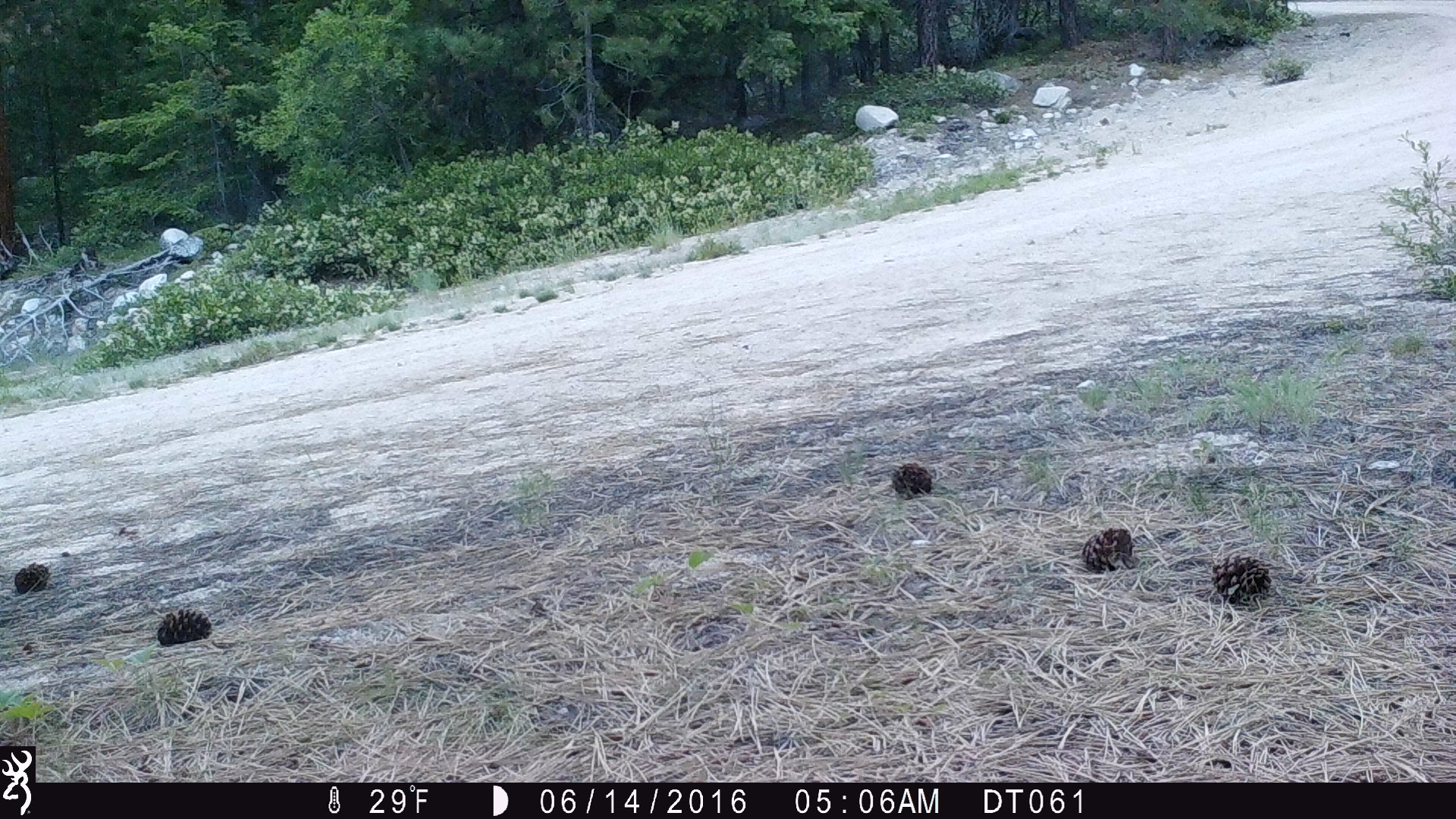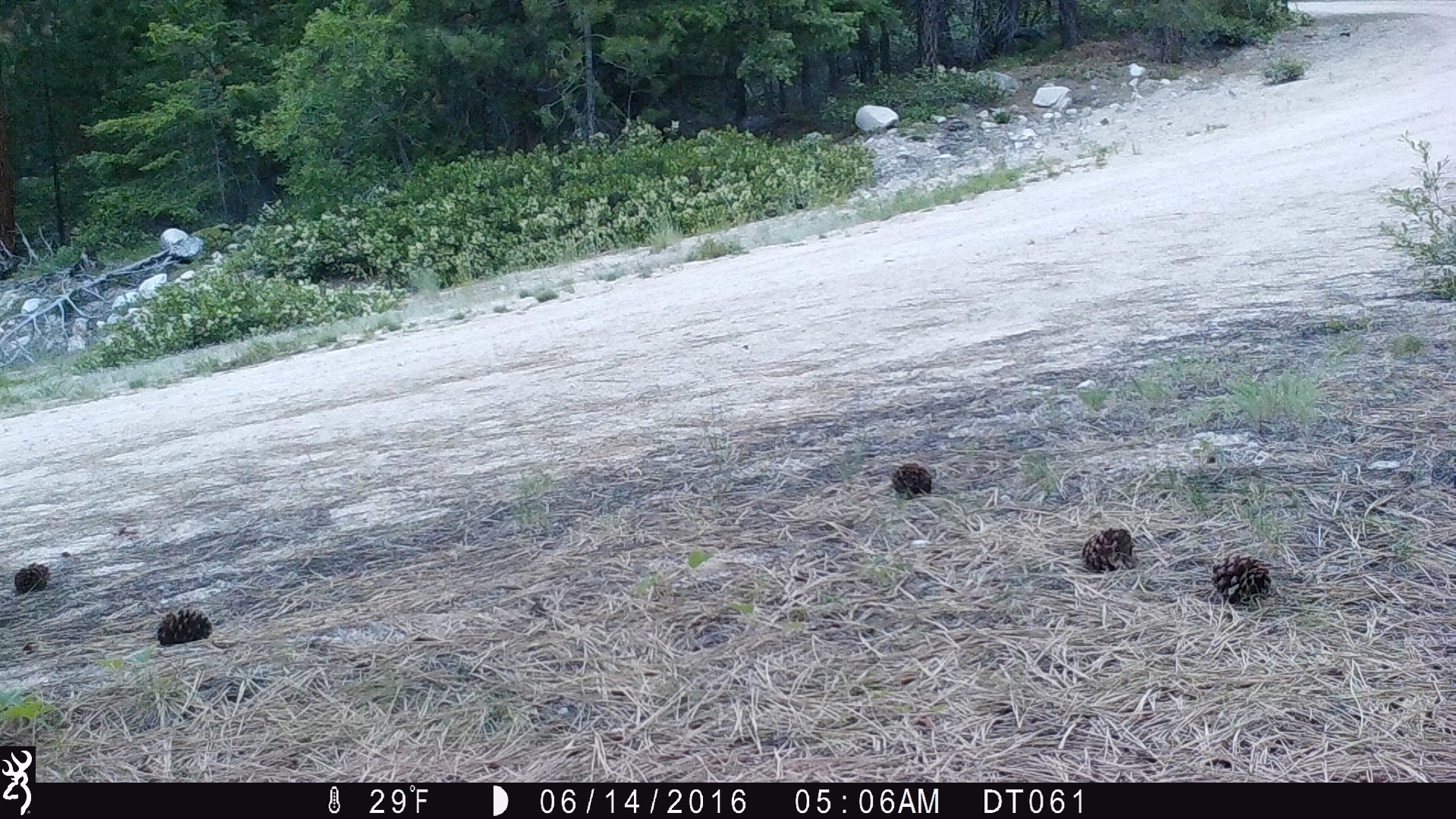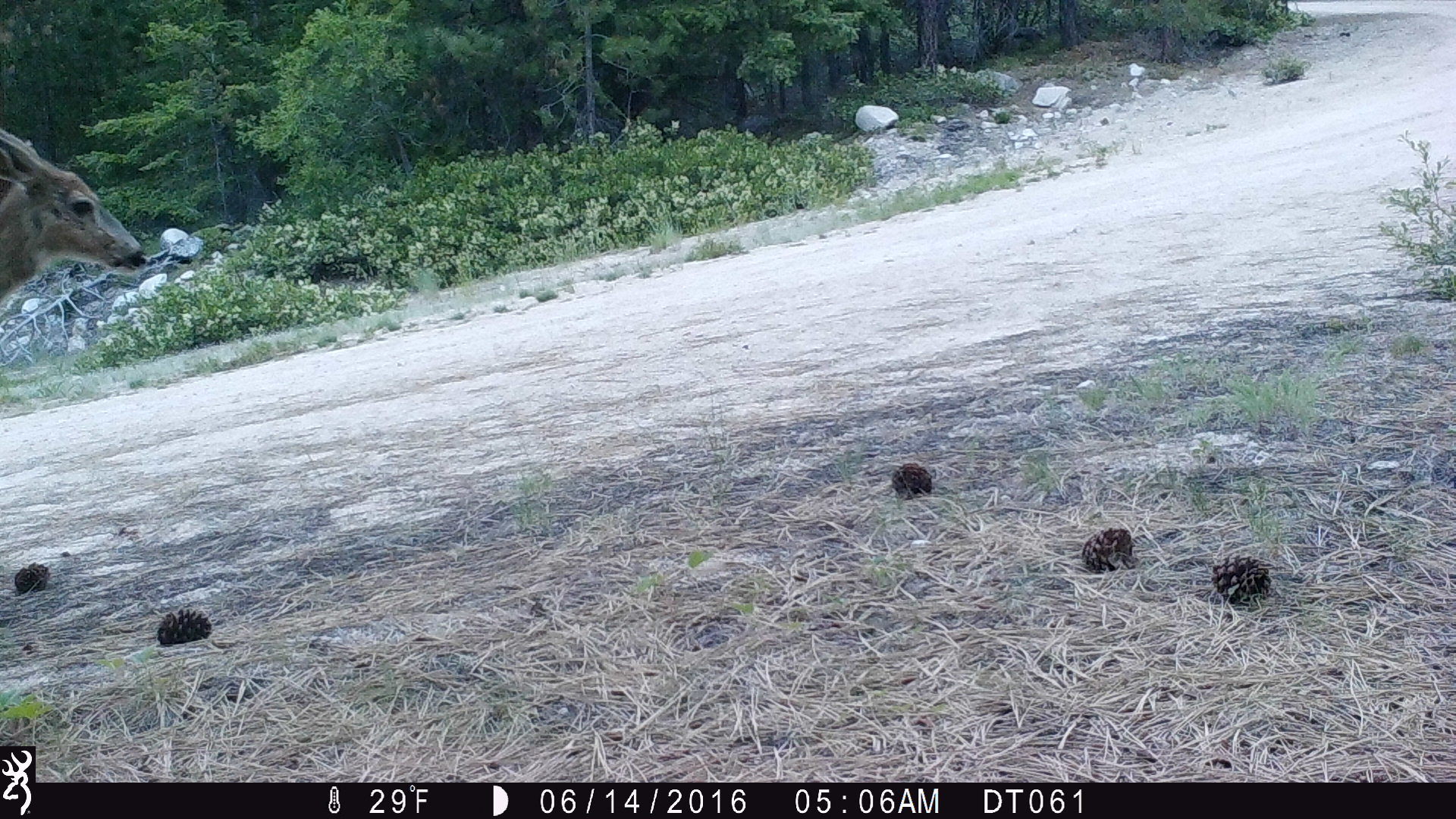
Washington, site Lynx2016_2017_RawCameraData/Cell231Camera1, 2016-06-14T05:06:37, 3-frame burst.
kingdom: Animalia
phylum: Chordata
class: Mammalia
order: Artiodactyla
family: Cervidae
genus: Odocoileus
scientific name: Odocoileus hemionus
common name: mule deer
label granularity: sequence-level